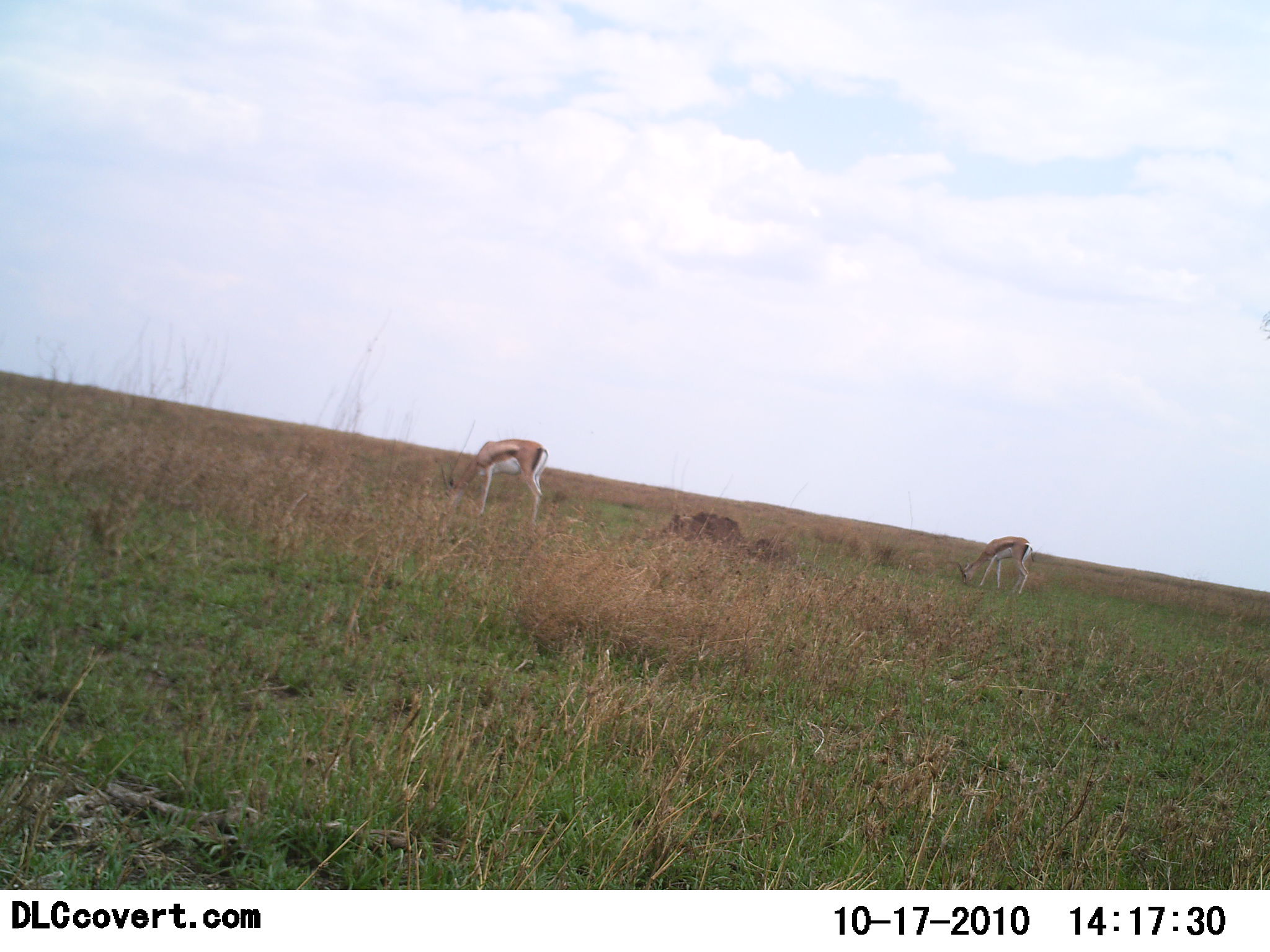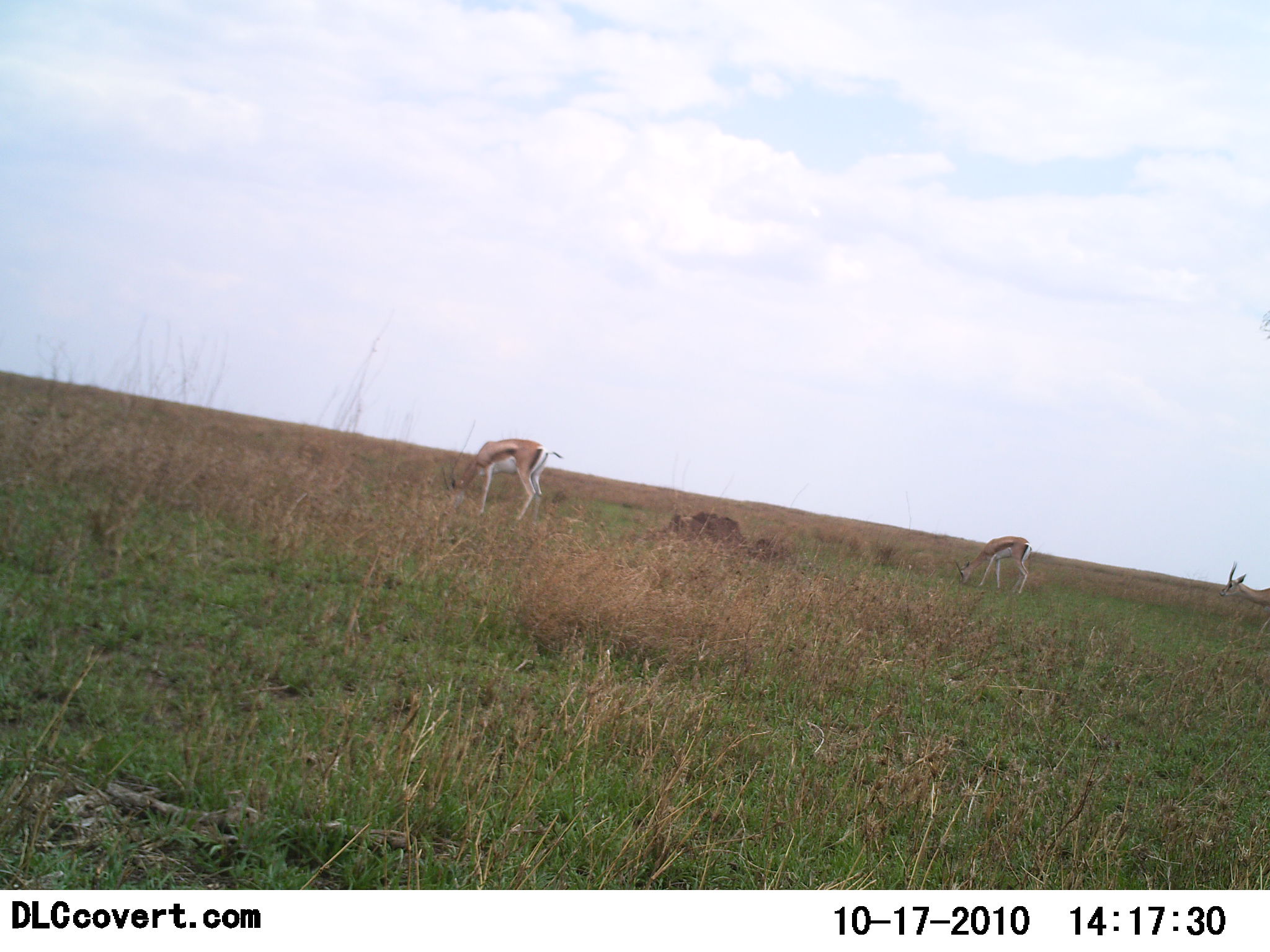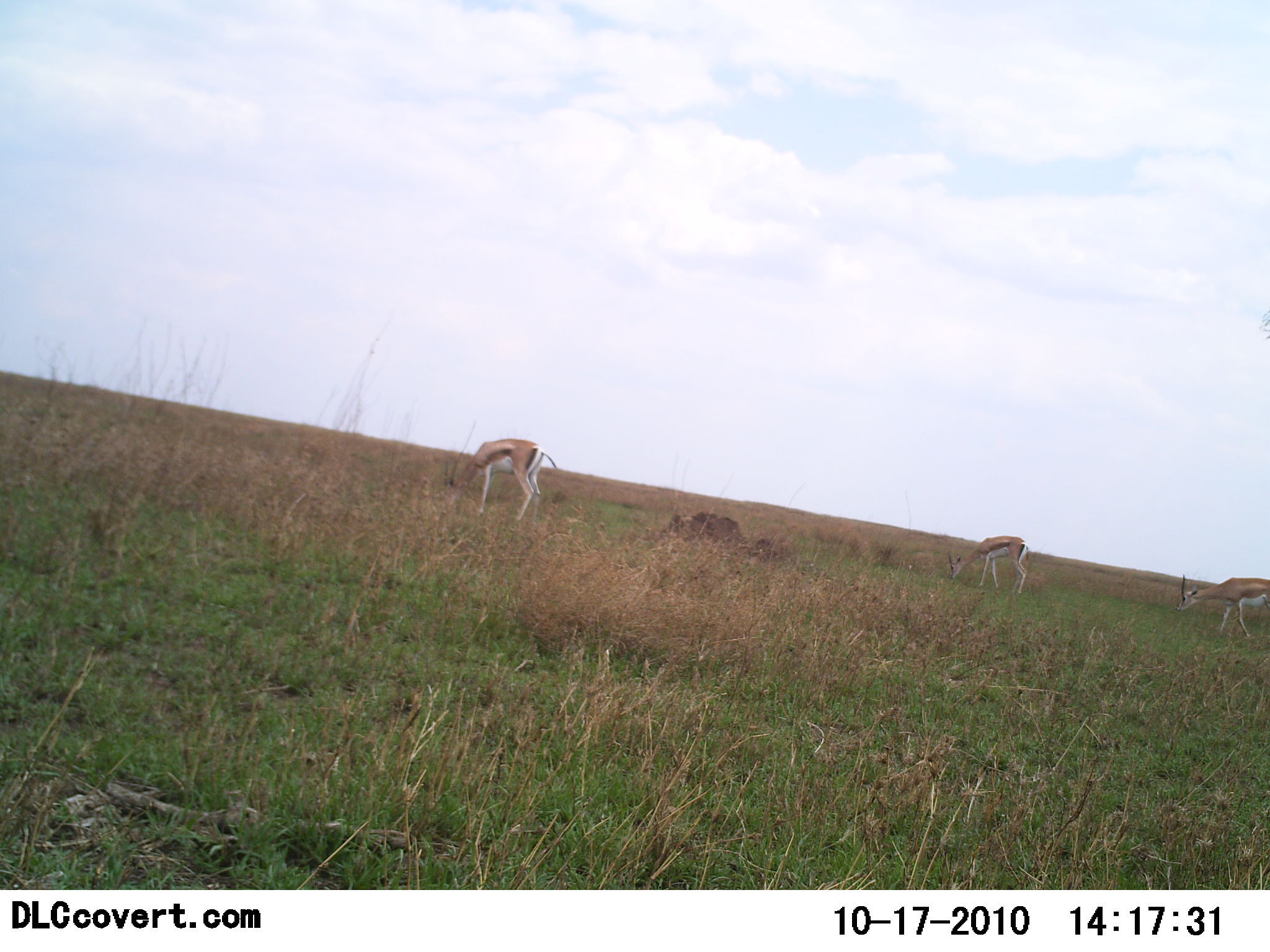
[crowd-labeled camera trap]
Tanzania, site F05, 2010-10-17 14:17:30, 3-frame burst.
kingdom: Animalia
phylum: Chordata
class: Mammalia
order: Artiodactyla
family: Bovidae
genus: Eudorcas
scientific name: Eudorcas thomsonii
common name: thomson's gazelle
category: gazellethomsons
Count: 3.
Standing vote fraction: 21%.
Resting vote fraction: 0%.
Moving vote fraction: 71%.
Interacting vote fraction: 0%.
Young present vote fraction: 0%.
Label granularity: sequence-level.